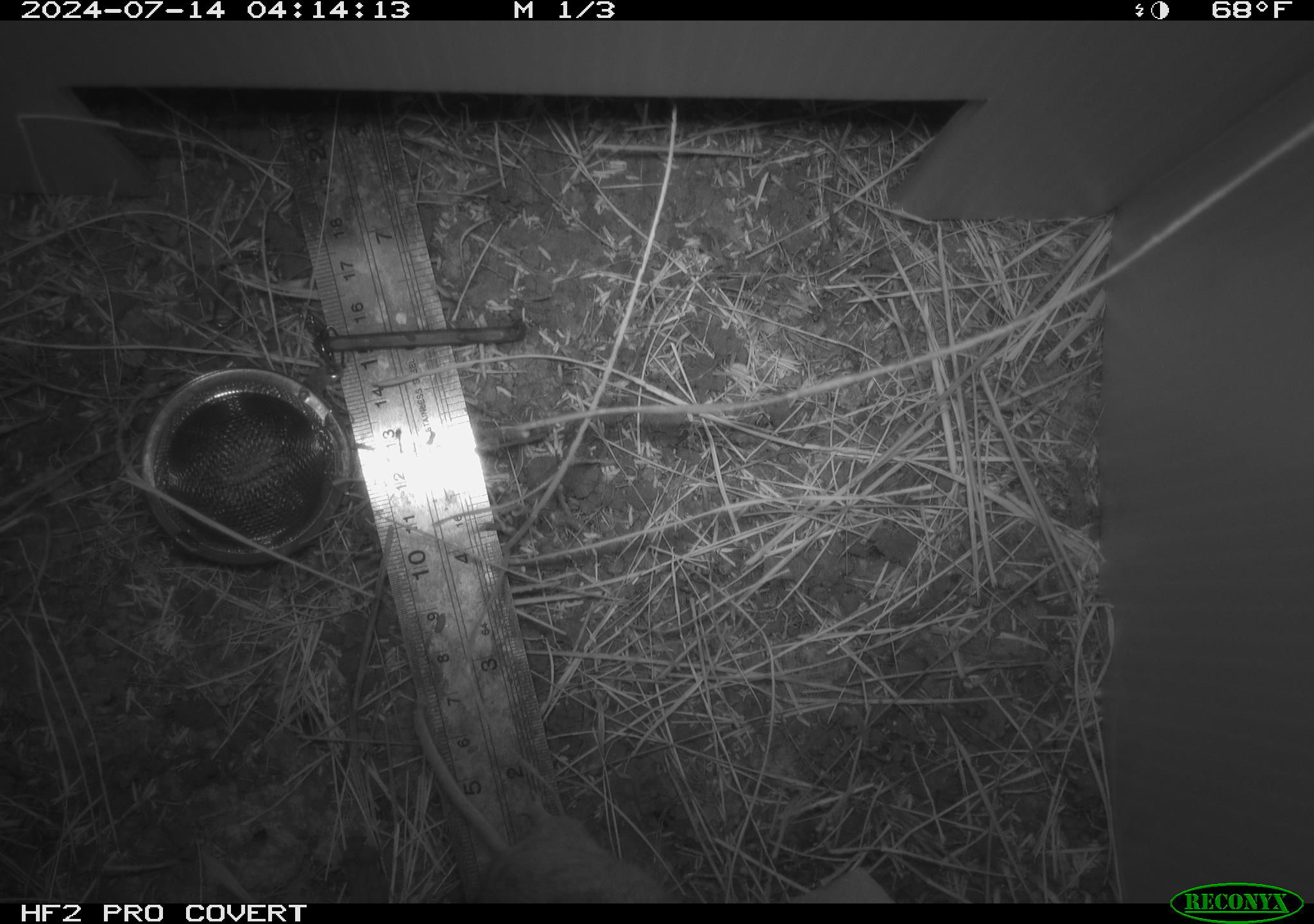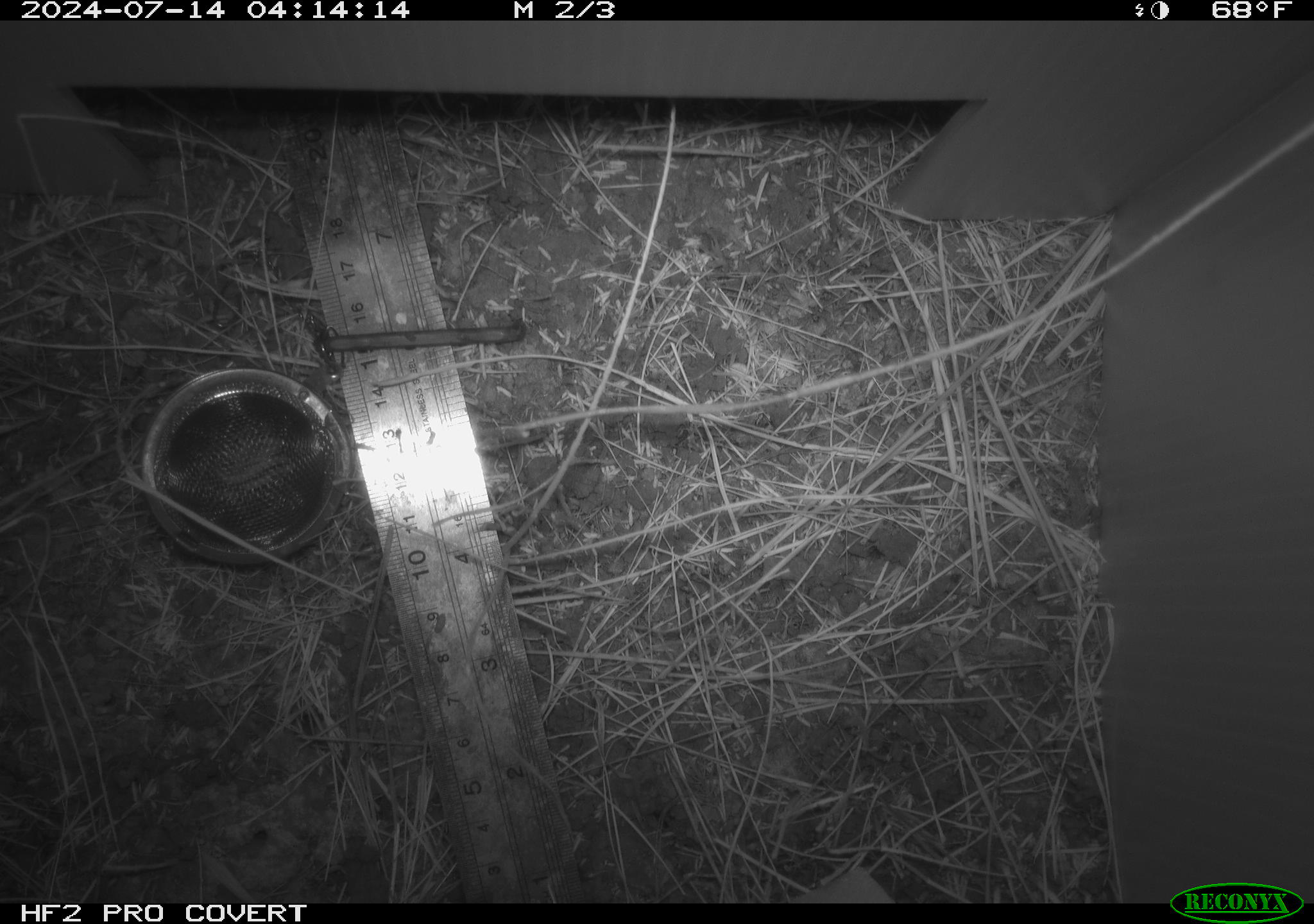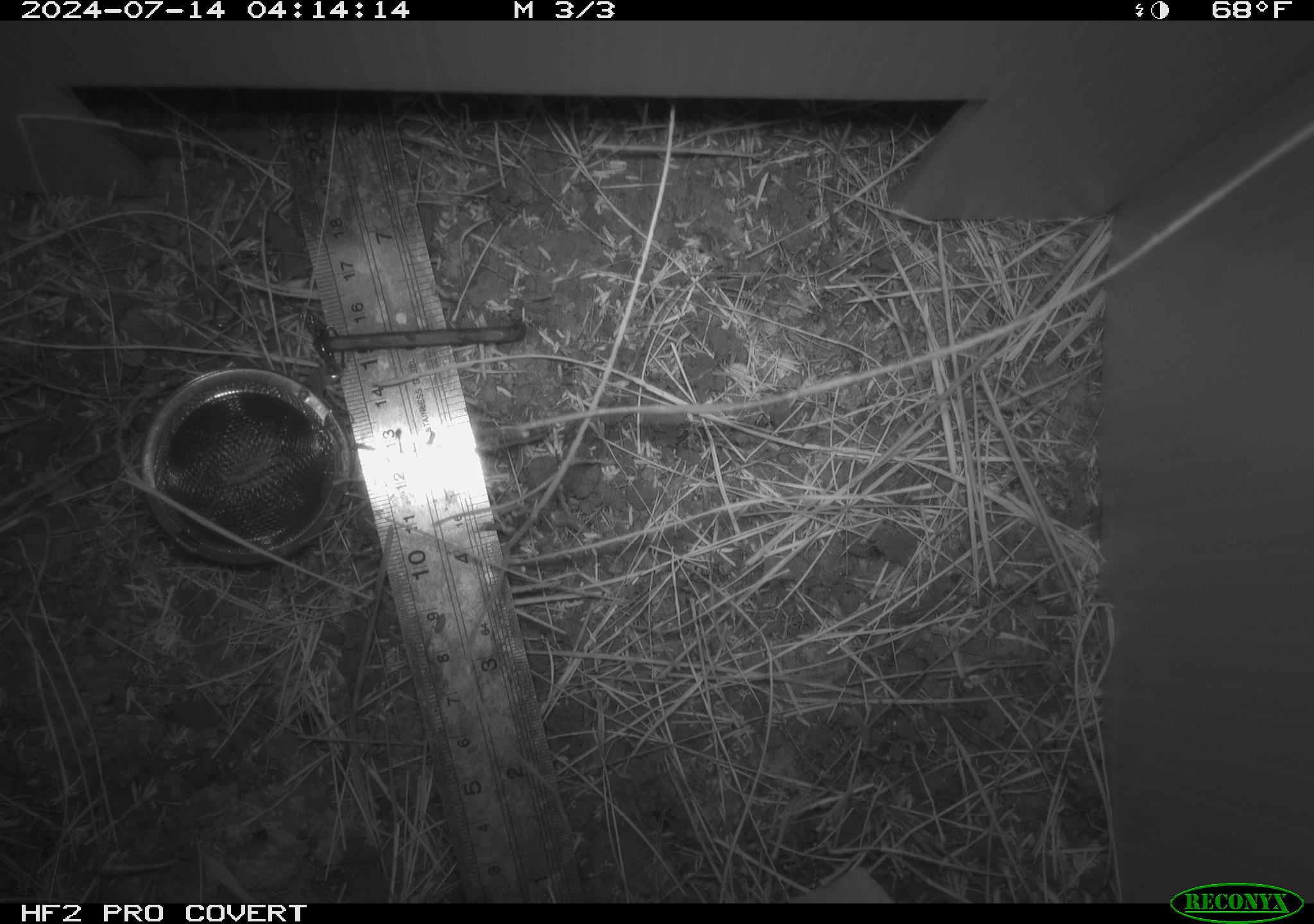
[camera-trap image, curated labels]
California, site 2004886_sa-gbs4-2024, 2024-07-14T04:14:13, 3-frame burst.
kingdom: Animalia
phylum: Chordata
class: Mammalia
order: Rodentia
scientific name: Rodentia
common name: mouse species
Mouse species (Rodentia).